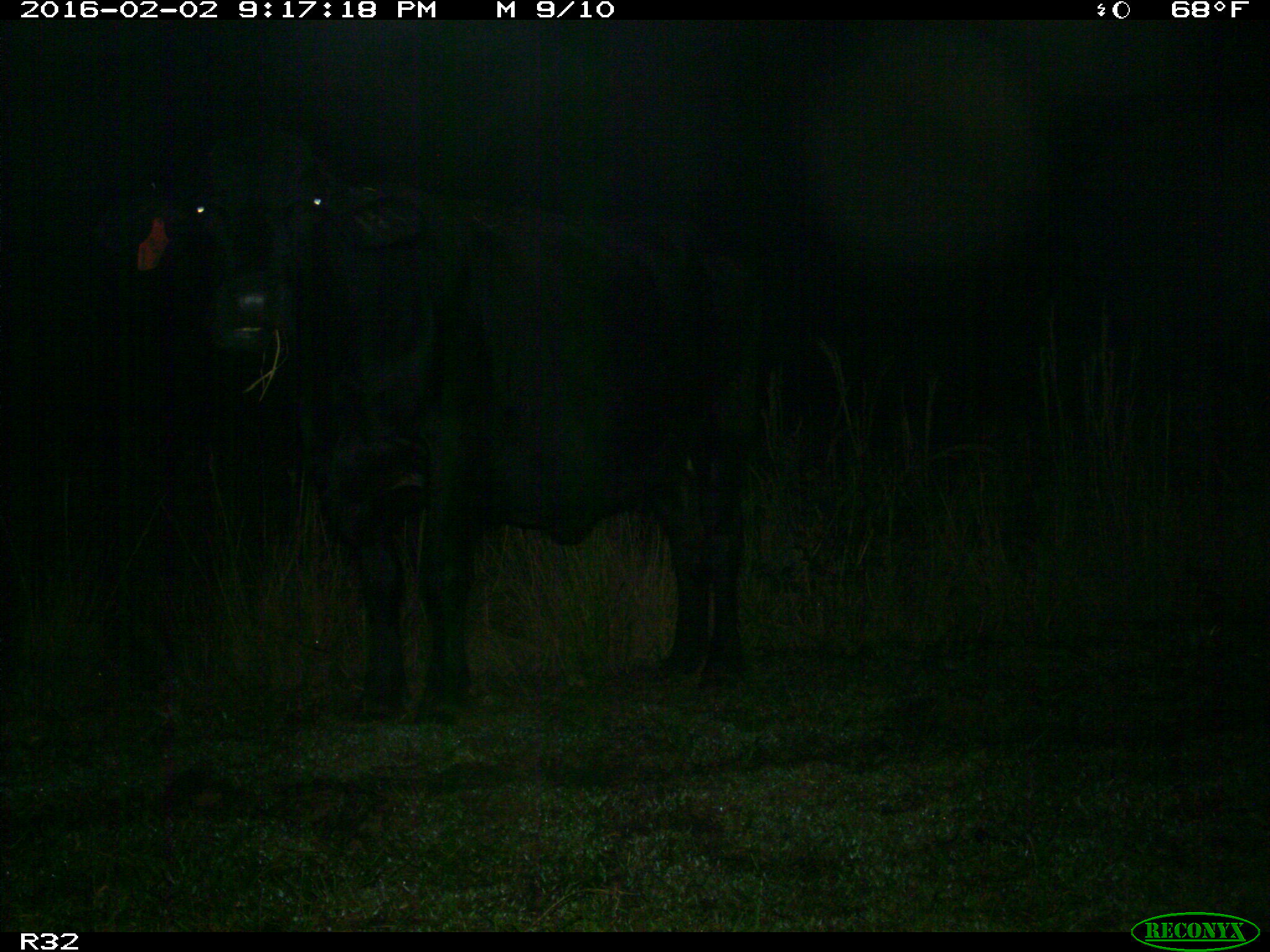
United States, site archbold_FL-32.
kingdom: Animalia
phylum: Chordata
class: Mammalia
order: Artiodactyla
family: Bovidae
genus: Bos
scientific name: Bos taurus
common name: domestic cow